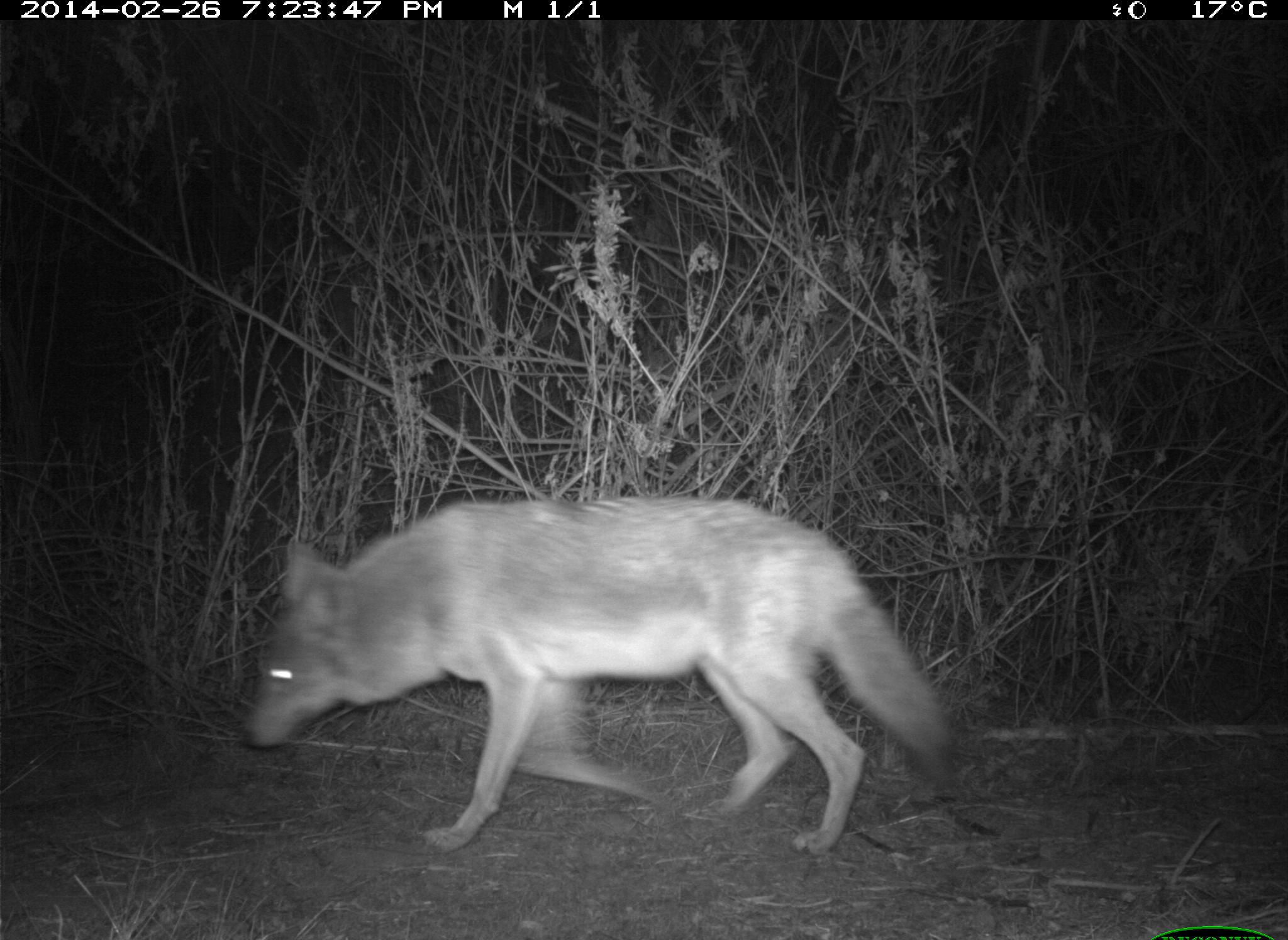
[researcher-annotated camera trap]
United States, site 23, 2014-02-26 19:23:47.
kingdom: Animalia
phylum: Chordata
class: Mammalia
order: Carnivora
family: Canidae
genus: Canis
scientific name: Canis latrans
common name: coyote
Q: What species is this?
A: Coyote (Canis latrans).